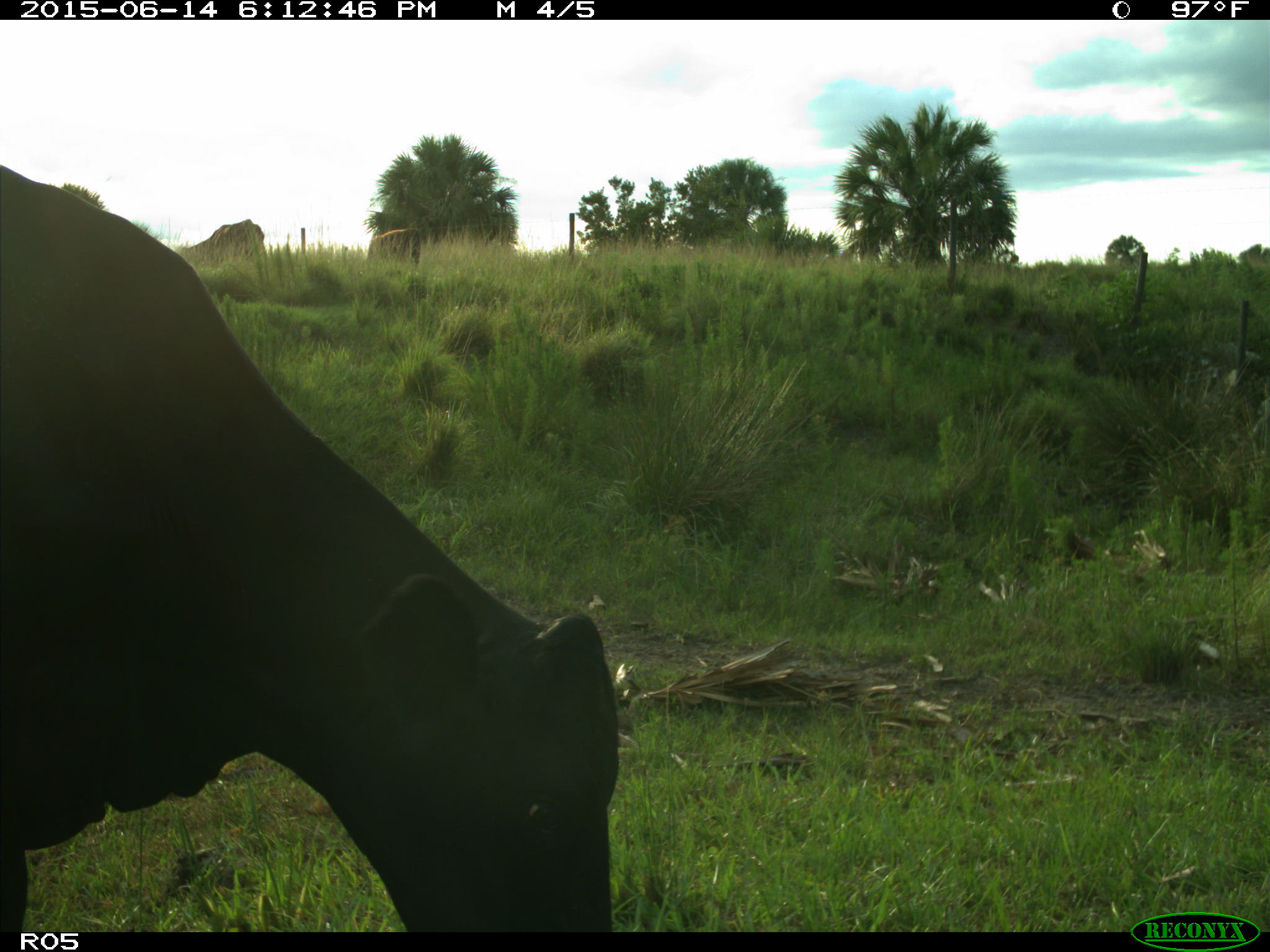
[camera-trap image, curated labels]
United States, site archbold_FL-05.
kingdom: Animalia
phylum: Chordata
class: Mammalia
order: Artiodactyla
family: Bovidae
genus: Bos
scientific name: Bos taurus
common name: domestic cow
Bos taurus (domestic cow).